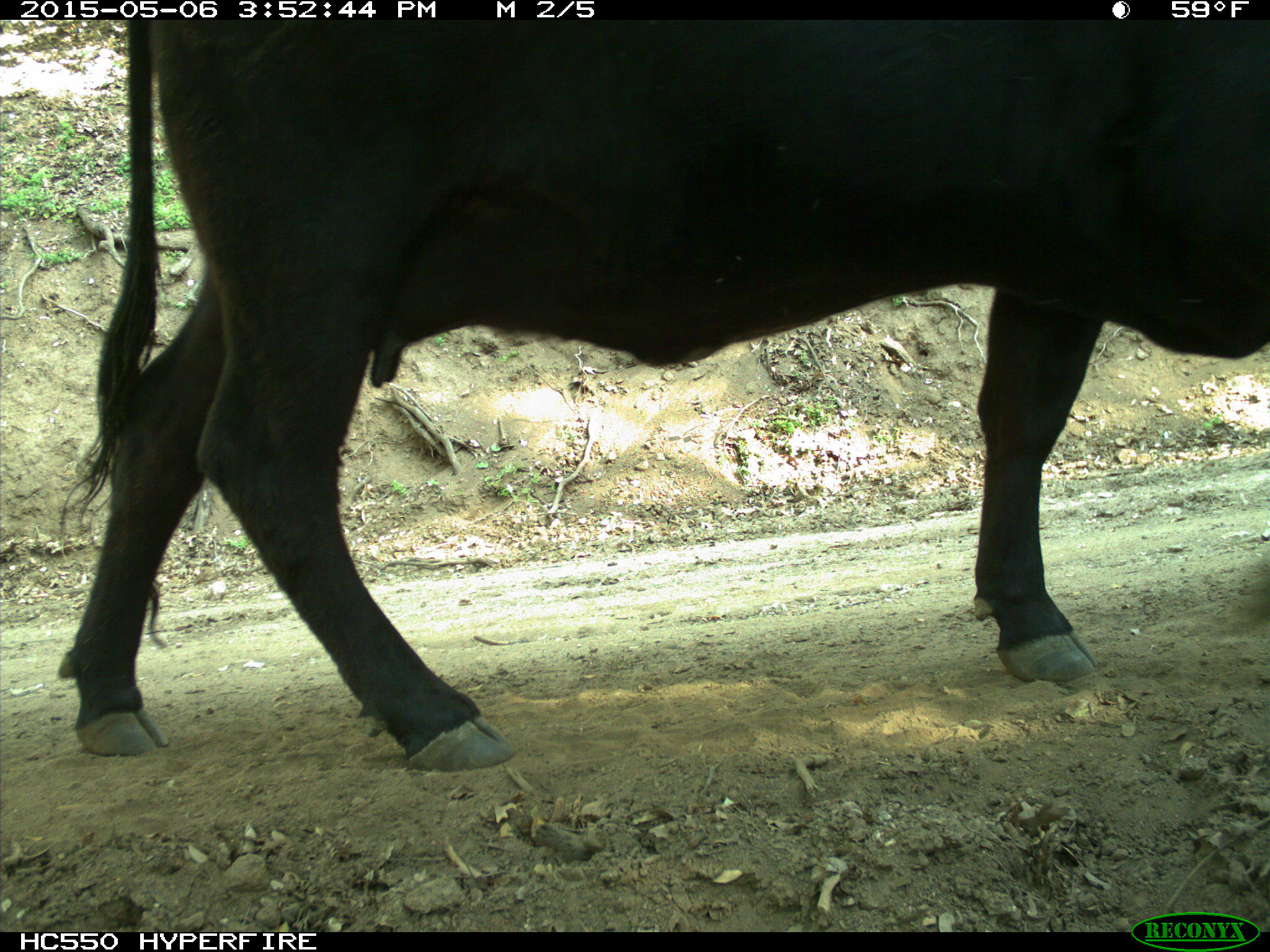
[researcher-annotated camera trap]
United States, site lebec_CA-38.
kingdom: Animalia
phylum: Chordata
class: Mammalia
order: Artiodactyla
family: Bovidae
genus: Bos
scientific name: Bos taurus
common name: domestic cow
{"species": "Bos taurus (domestic cow)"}